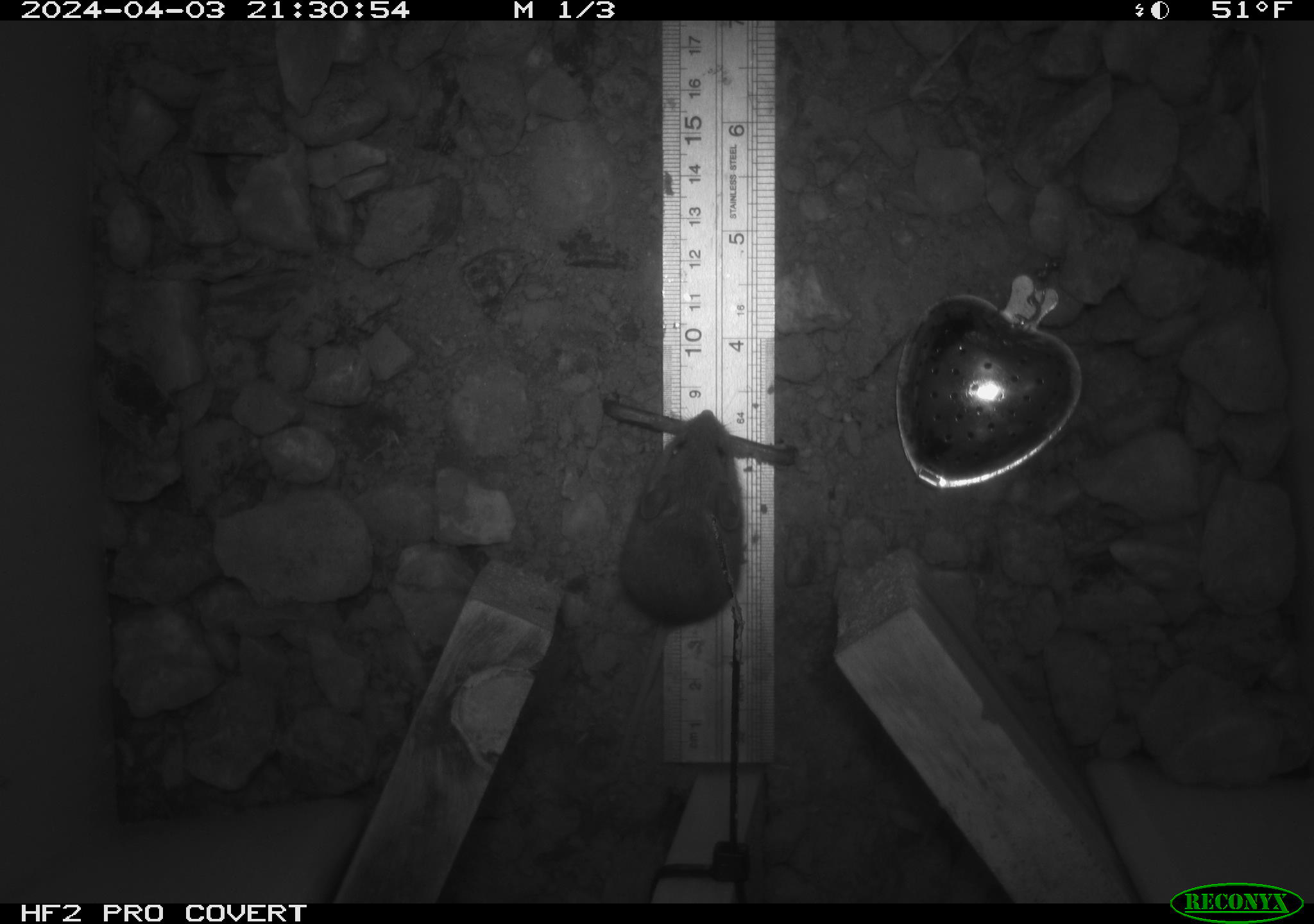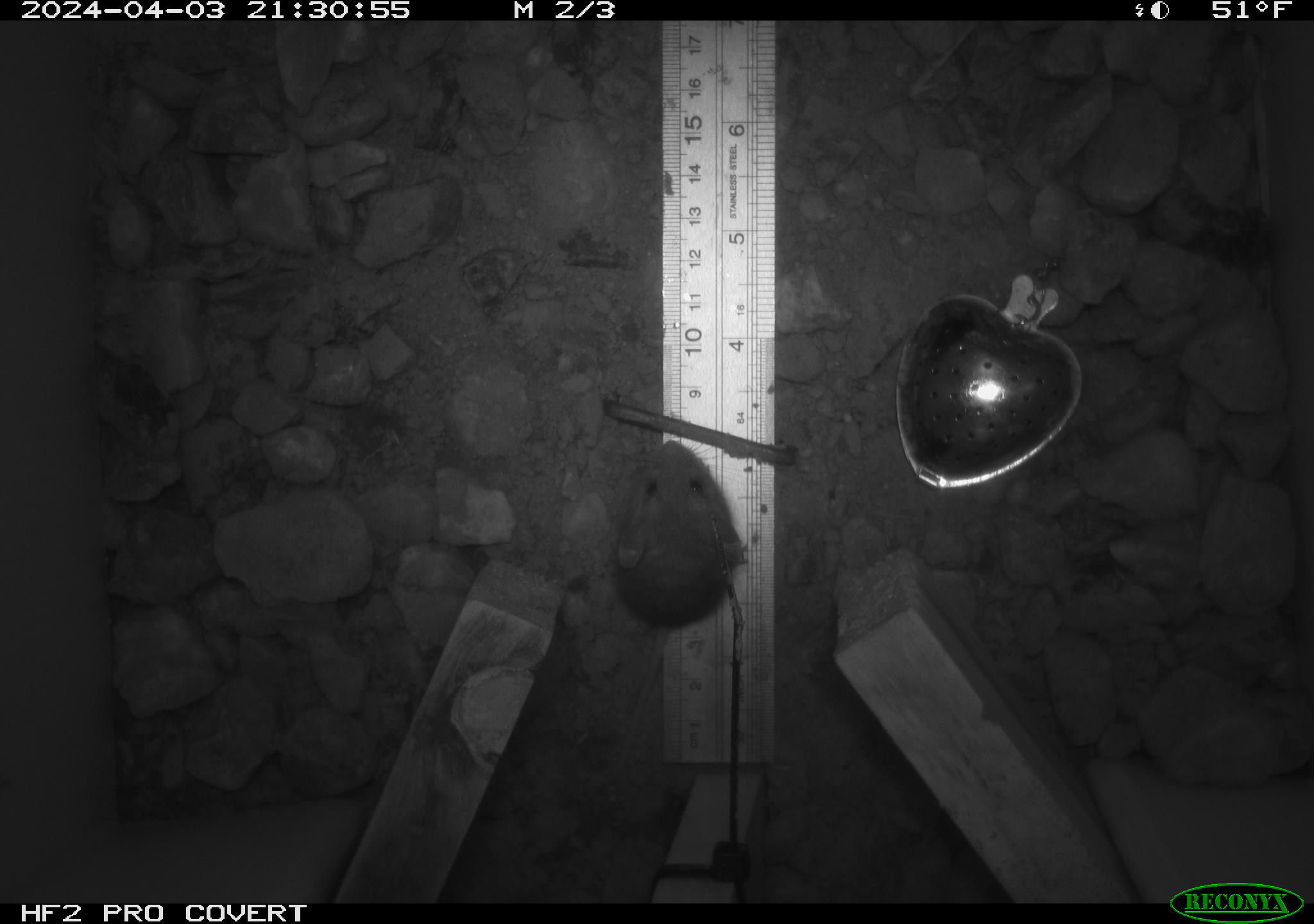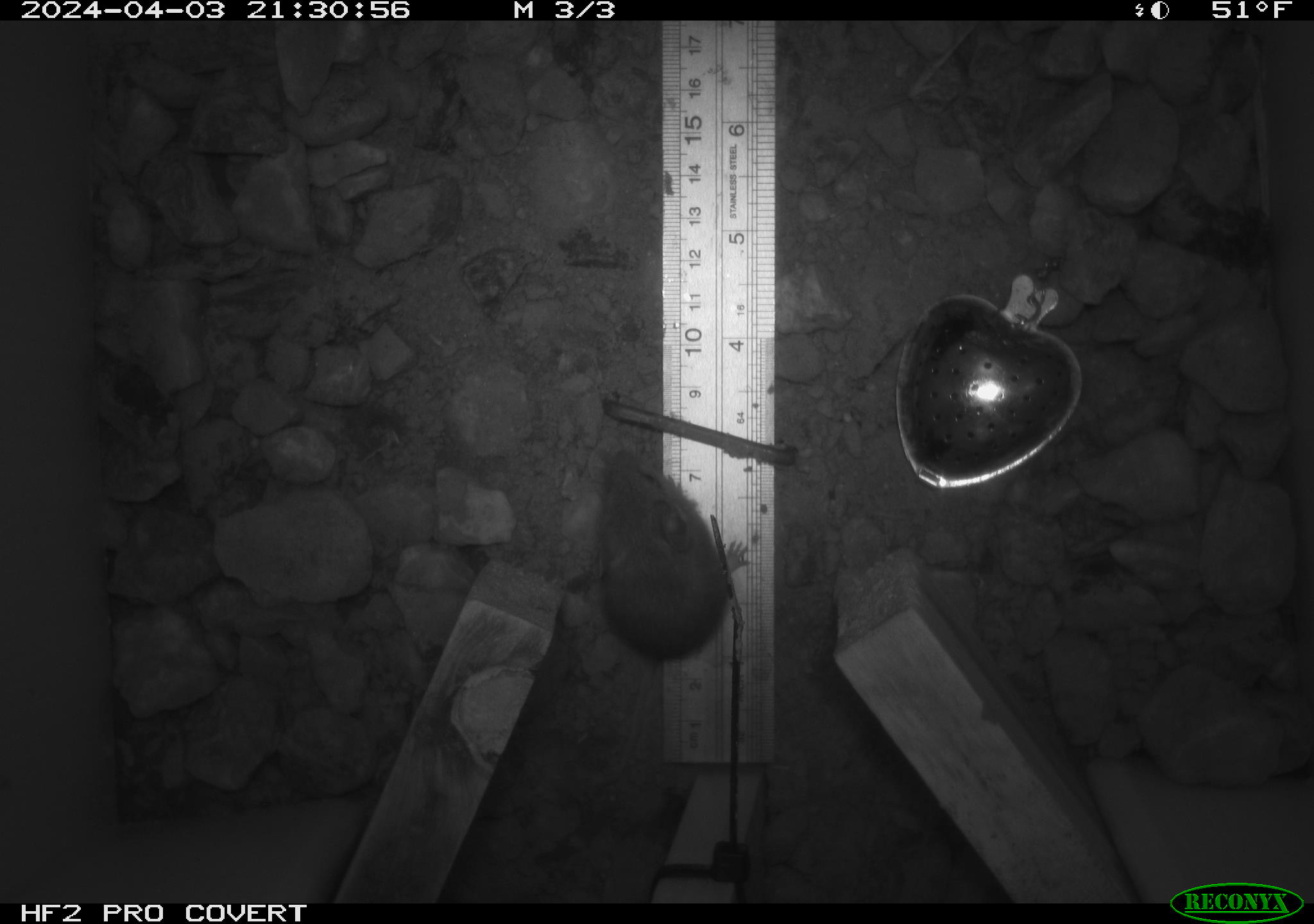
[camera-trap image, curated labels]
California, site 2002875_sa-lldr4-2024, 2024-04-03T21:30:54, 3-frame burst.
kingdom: Animalia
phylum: Chordata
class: Mammalia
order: Rodentia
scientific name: Rodentia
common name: mouse species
Mouse species (Rodentia).